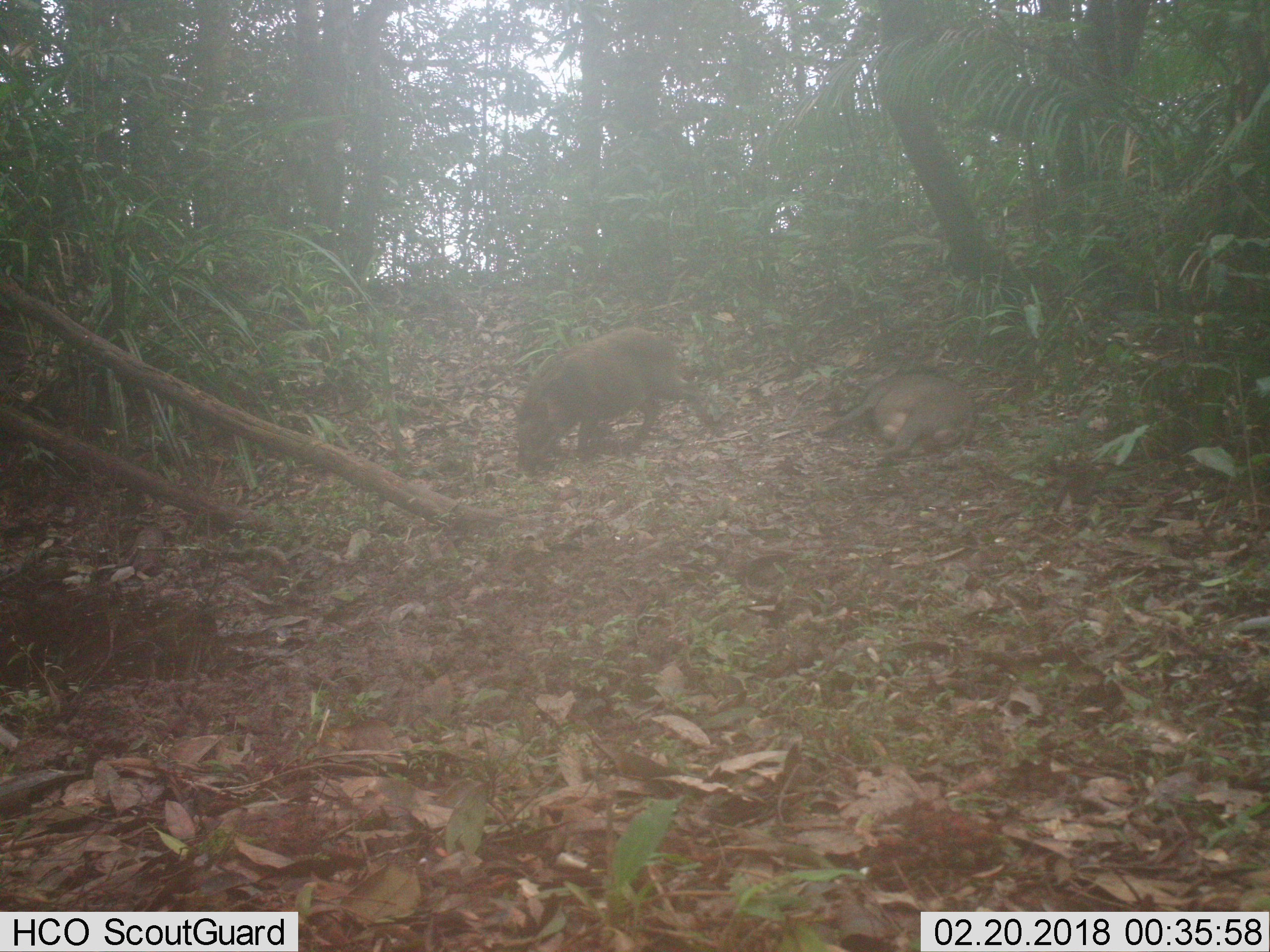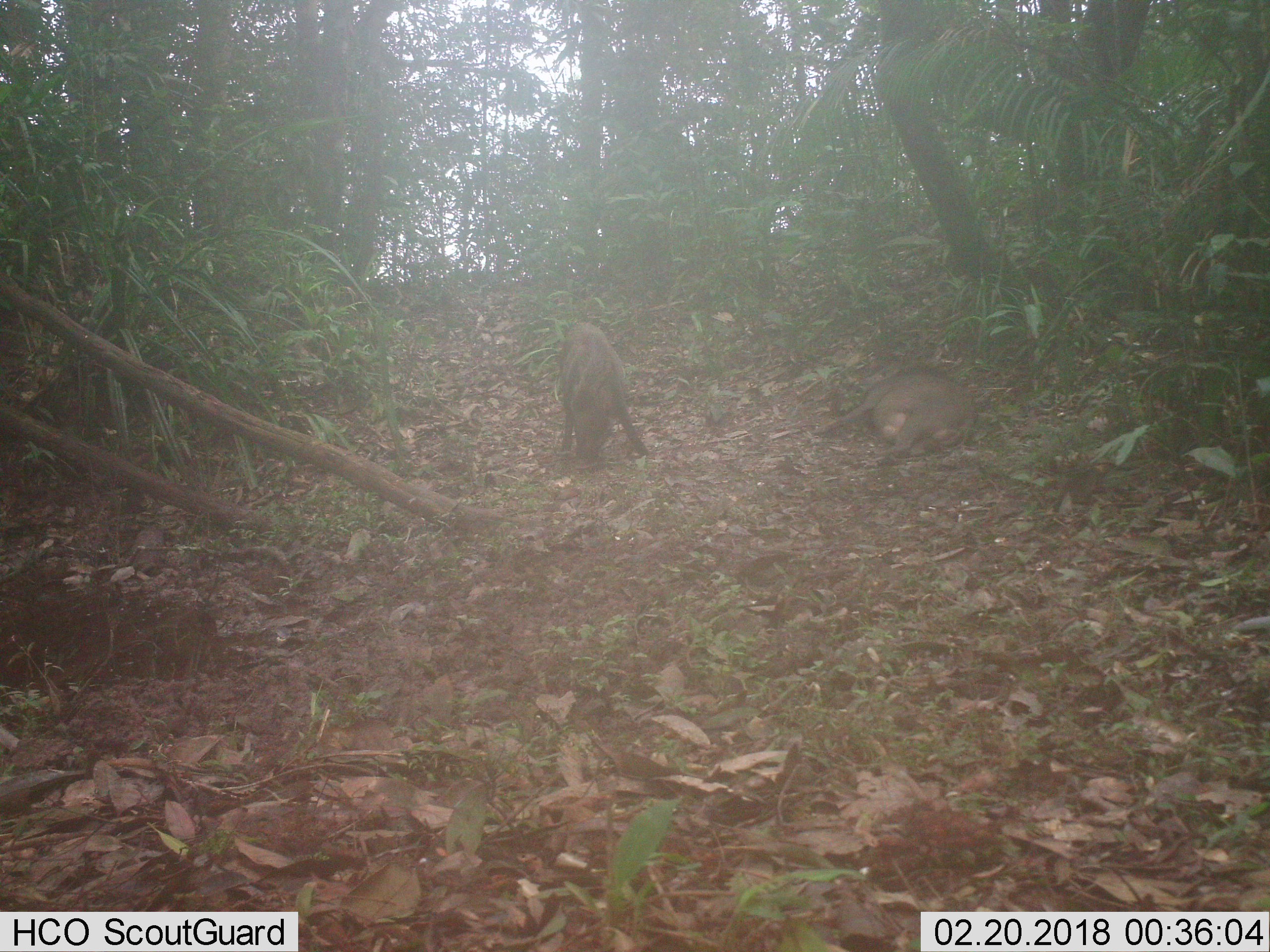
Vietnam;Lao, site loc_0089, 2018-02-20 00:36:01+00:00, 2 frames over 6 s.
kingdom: Animalia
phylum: Chordata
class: Mammalia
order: Artiodactyla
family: Suidae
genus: Sus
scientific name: Sus scrofa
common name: eurasian wild pig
Eurasian wild pig (Sus scrofa). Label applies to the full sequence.